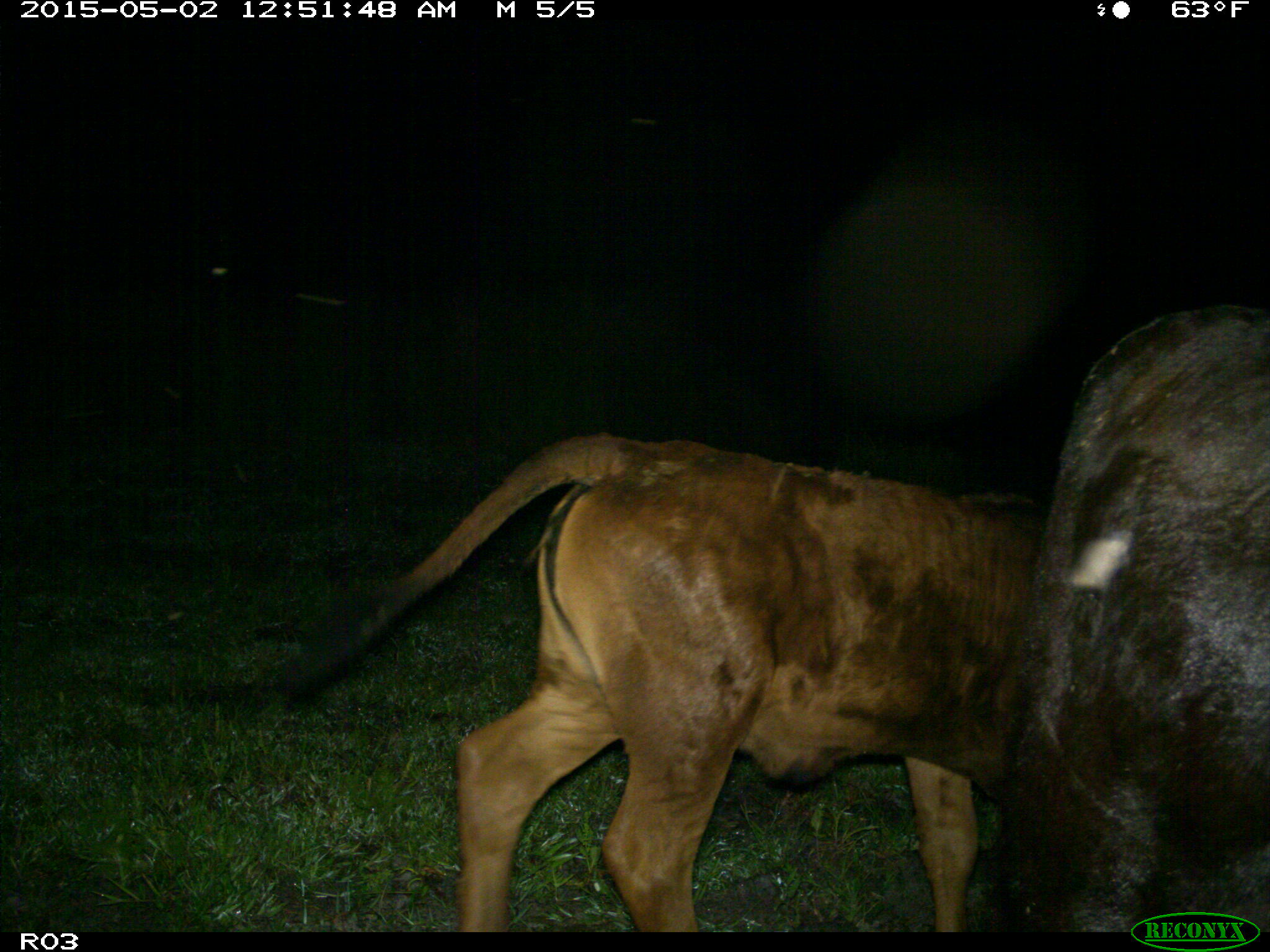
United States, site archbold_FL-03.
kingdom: Animalia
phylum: Chordata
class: Mammalia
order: Artiodactyla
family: Bovidae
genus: Bos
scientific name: Bos taurus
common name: domestic cow